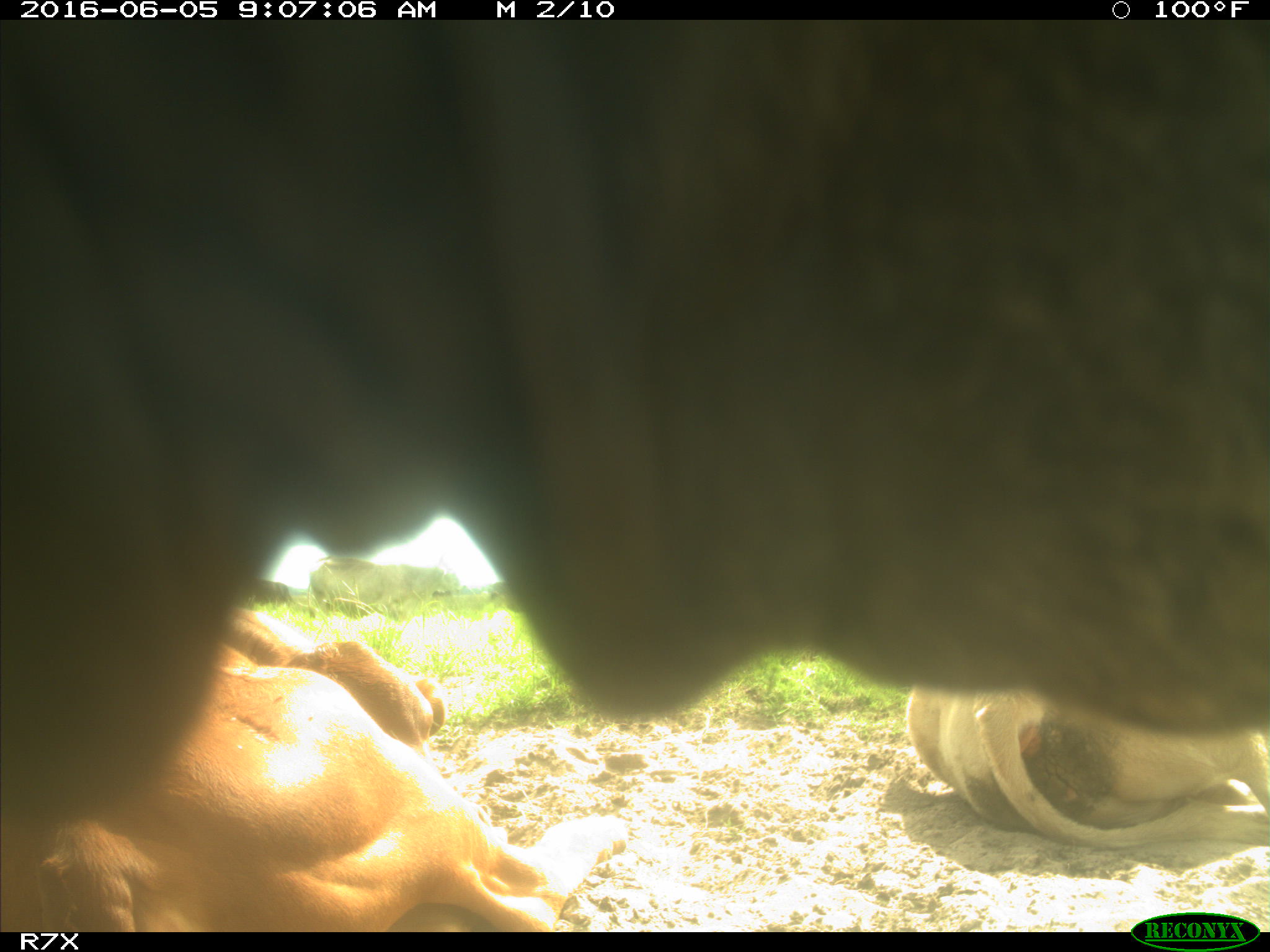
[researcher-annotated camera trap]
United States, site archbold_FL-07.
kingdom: Animalia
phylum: Chordata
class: Mammalia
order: Artiodactyla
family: Bovidae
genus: Bos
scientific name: Bos taurus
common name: domestic cow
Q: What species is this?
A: Bos taurus (domestic cow).